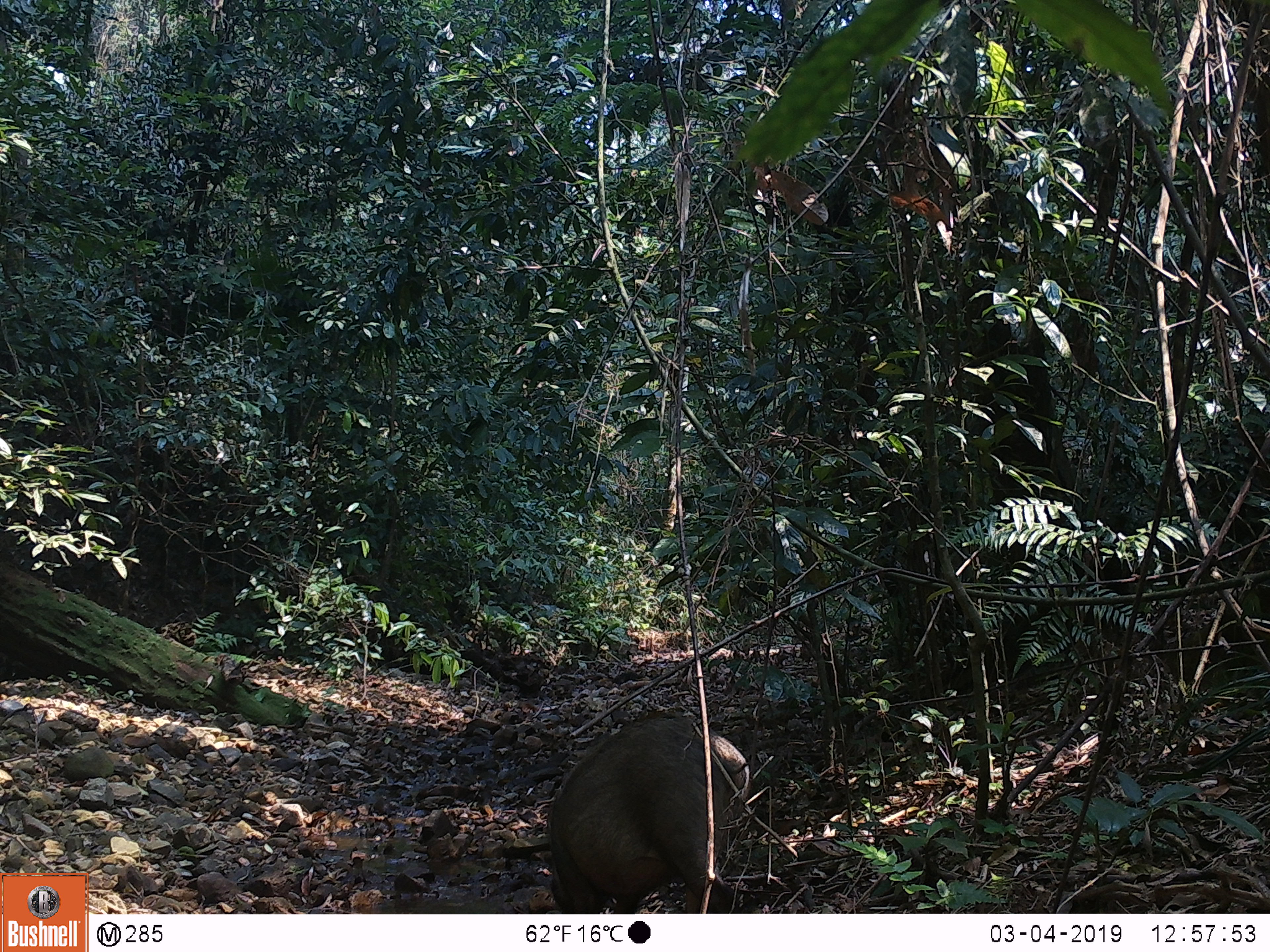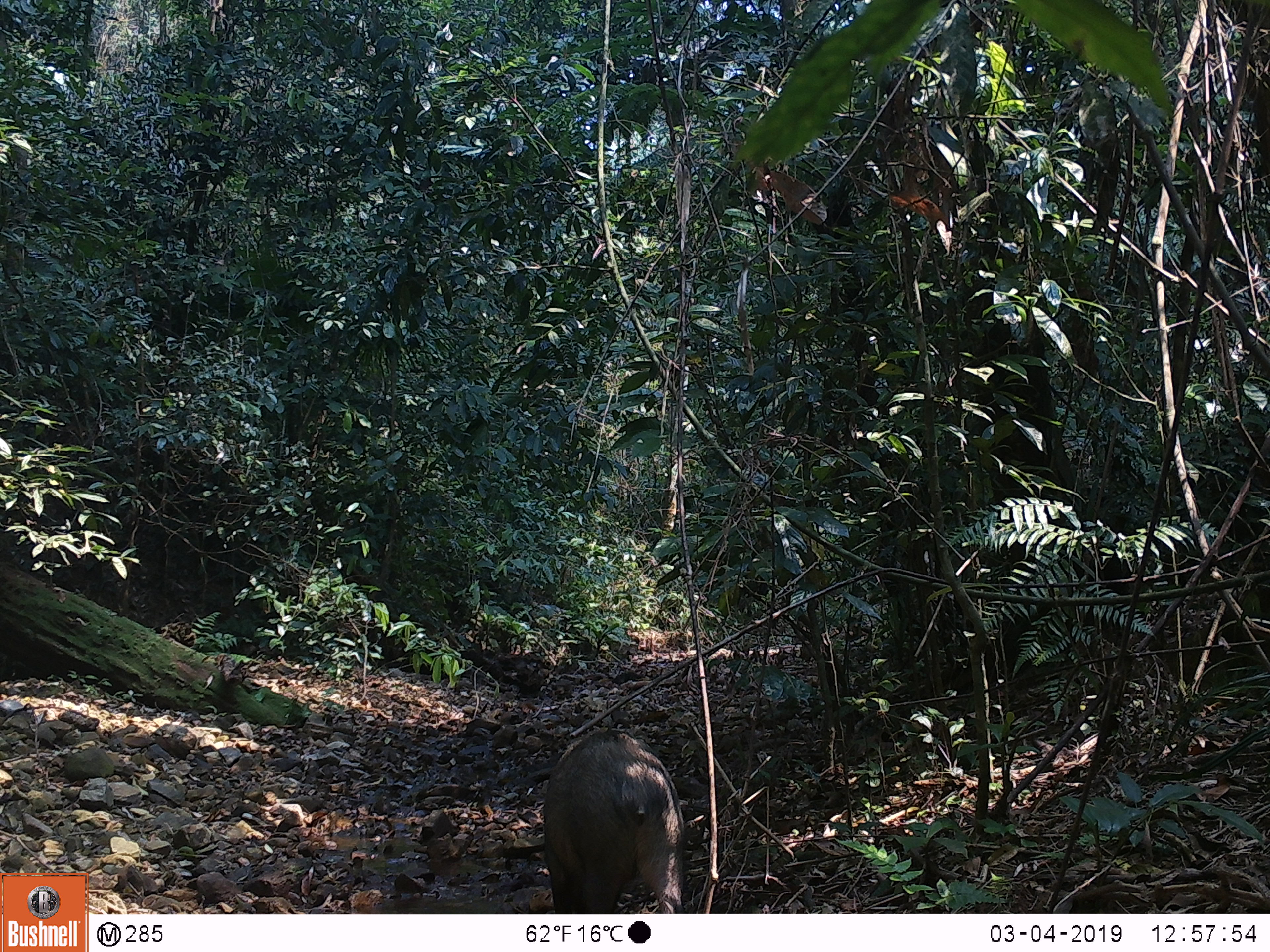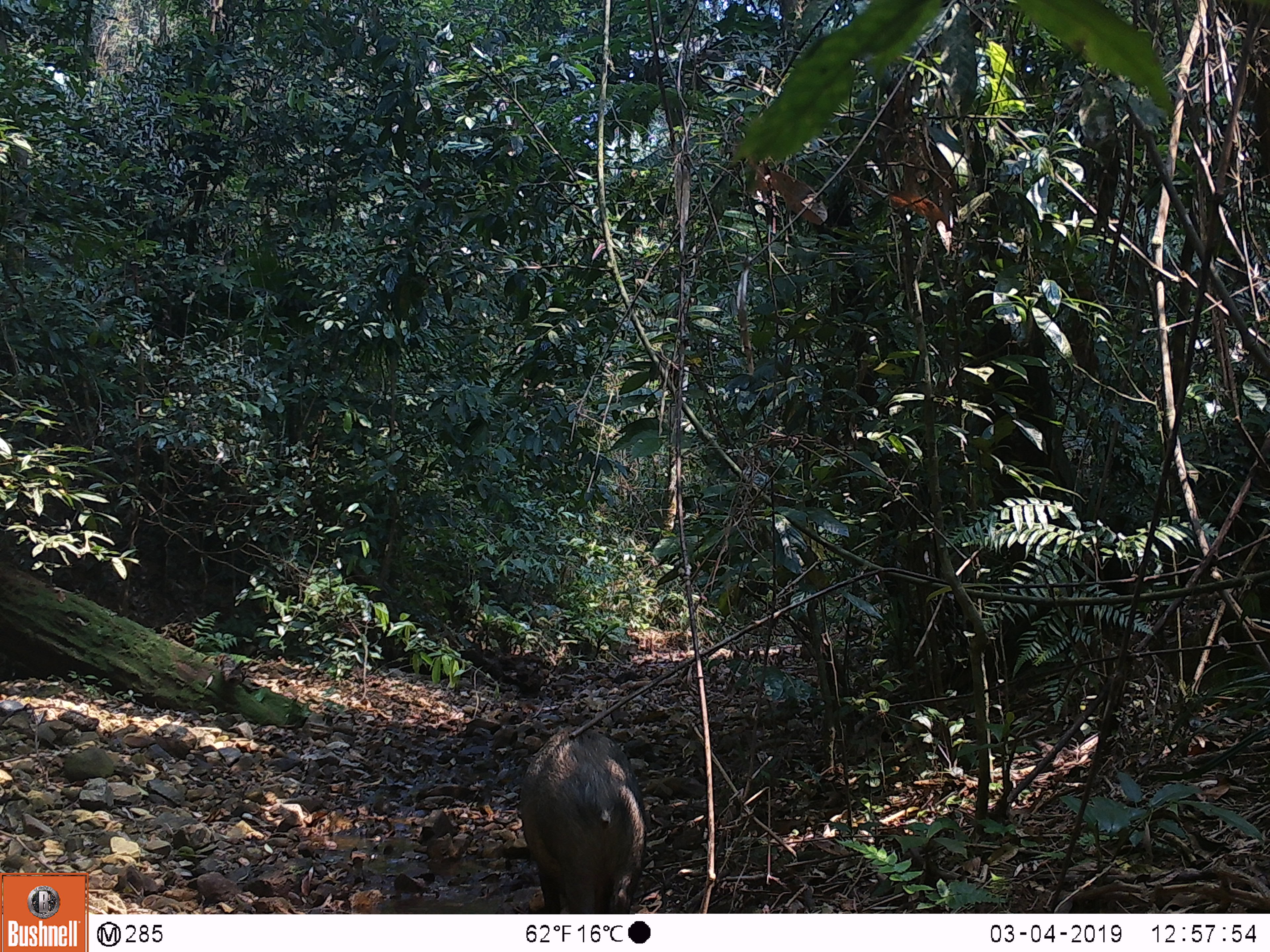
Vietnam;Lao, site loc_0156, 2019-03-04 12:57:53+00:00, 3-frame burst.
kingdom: Animalia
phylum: Chordata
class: Mammalia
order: Artiodactyla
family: Suidae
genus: Sus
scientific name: Sus scrofa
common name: eurasian wild pig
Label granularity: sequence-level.